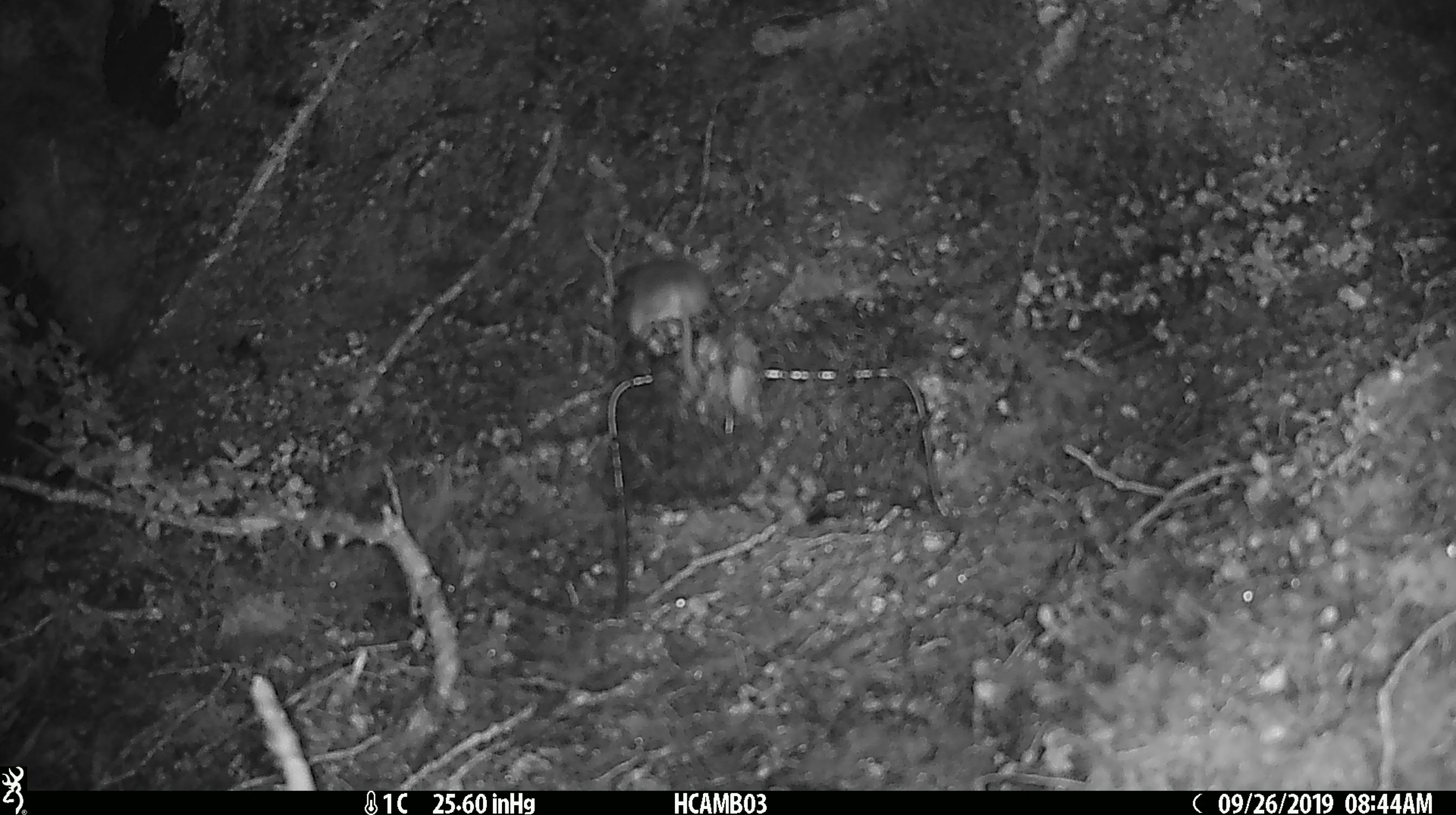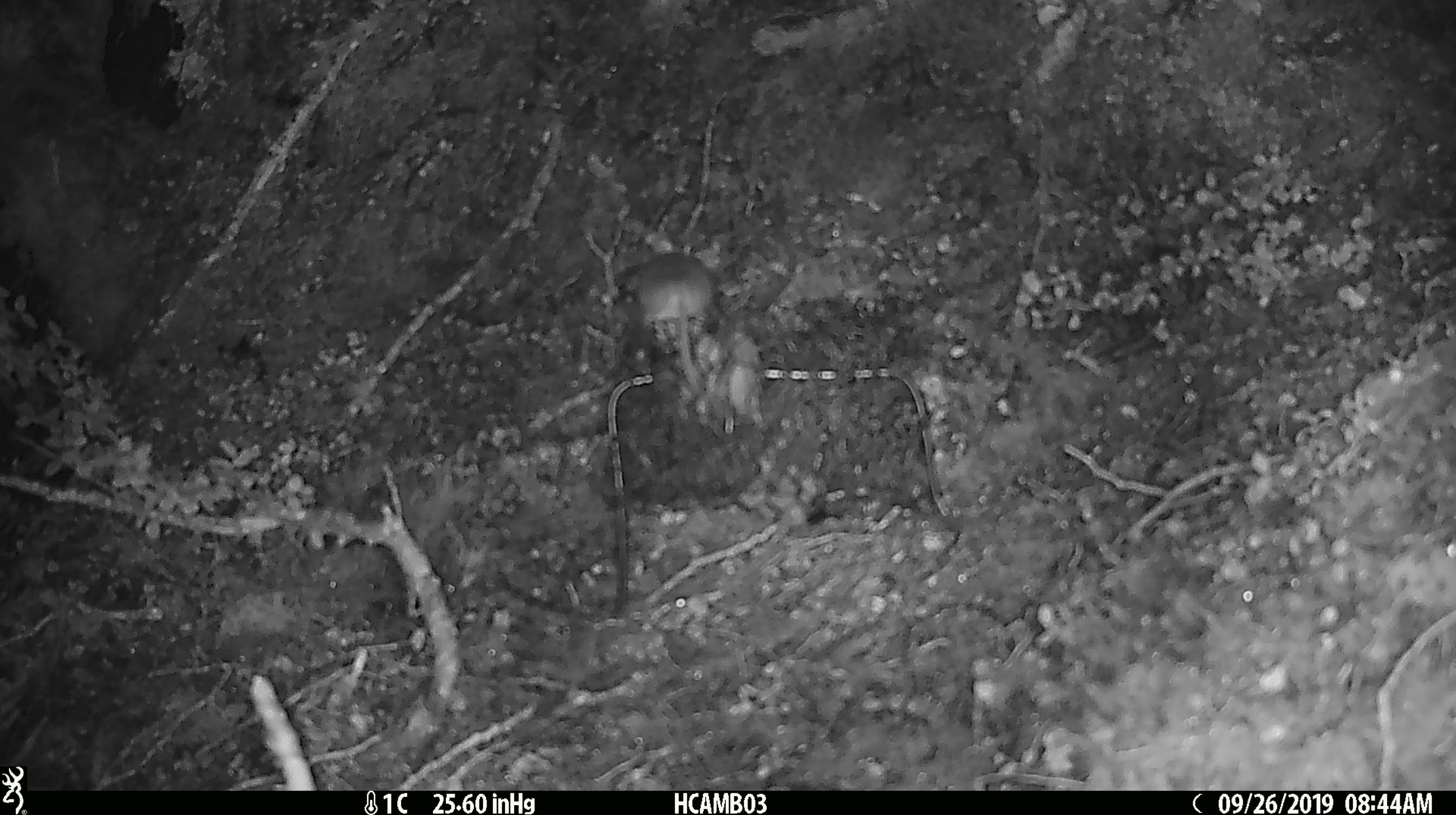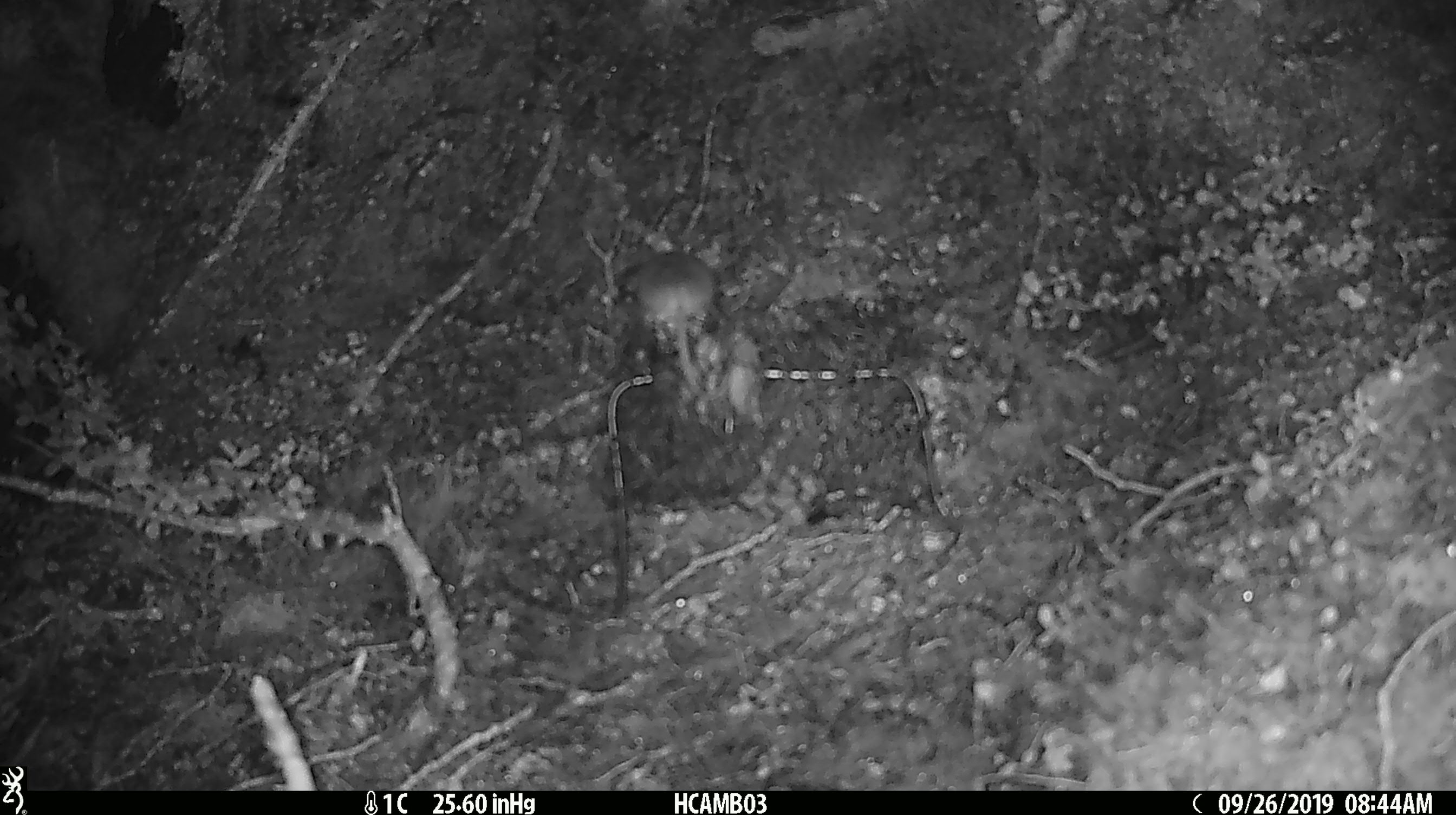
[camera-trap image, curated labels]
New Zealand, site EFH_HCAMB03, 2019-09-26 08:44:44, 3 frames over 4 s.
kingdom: Animalia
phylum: Chordata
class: Mammalia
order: Rodentia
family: Muridae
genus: Mus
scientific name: Mus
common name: mouse